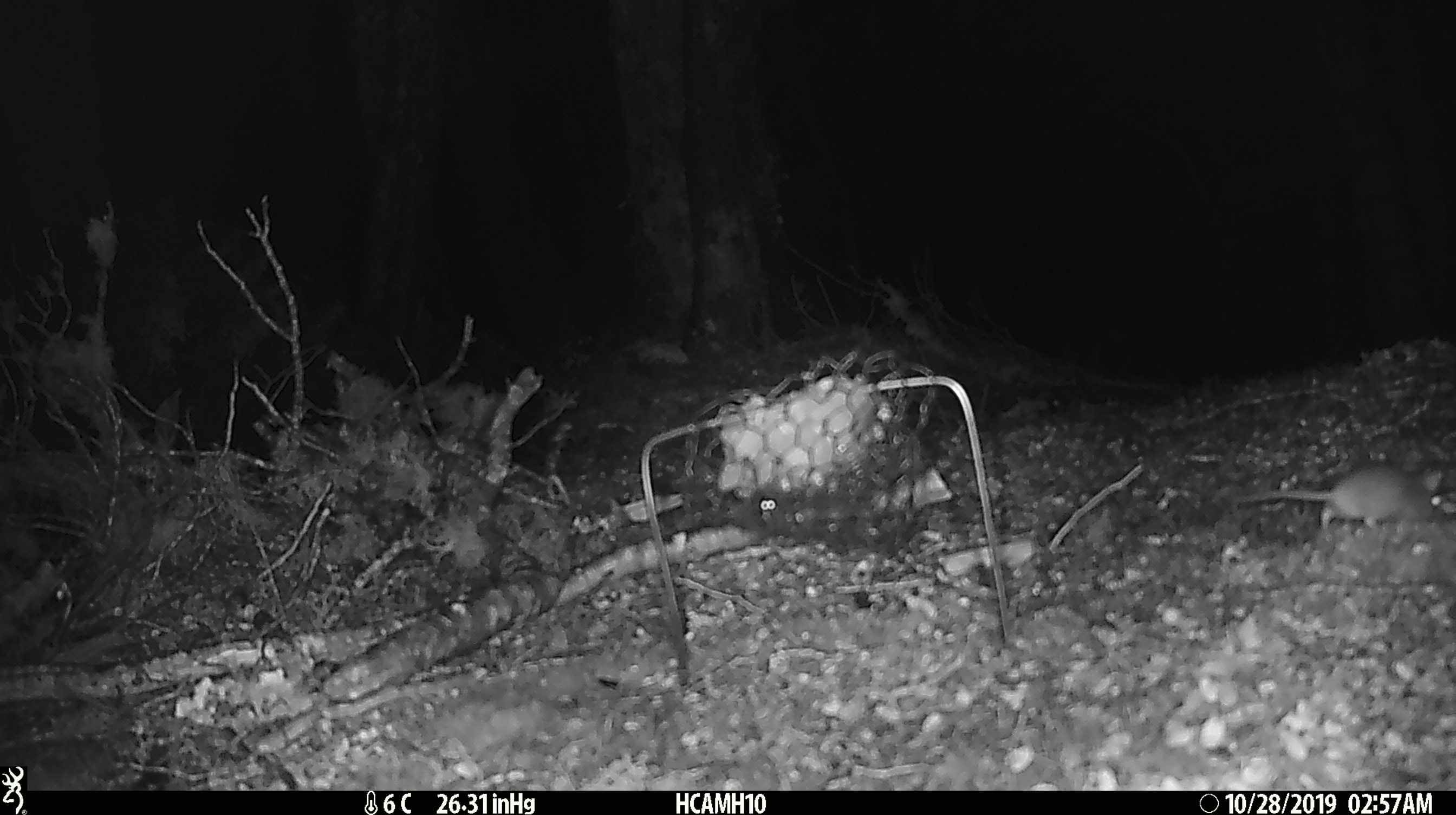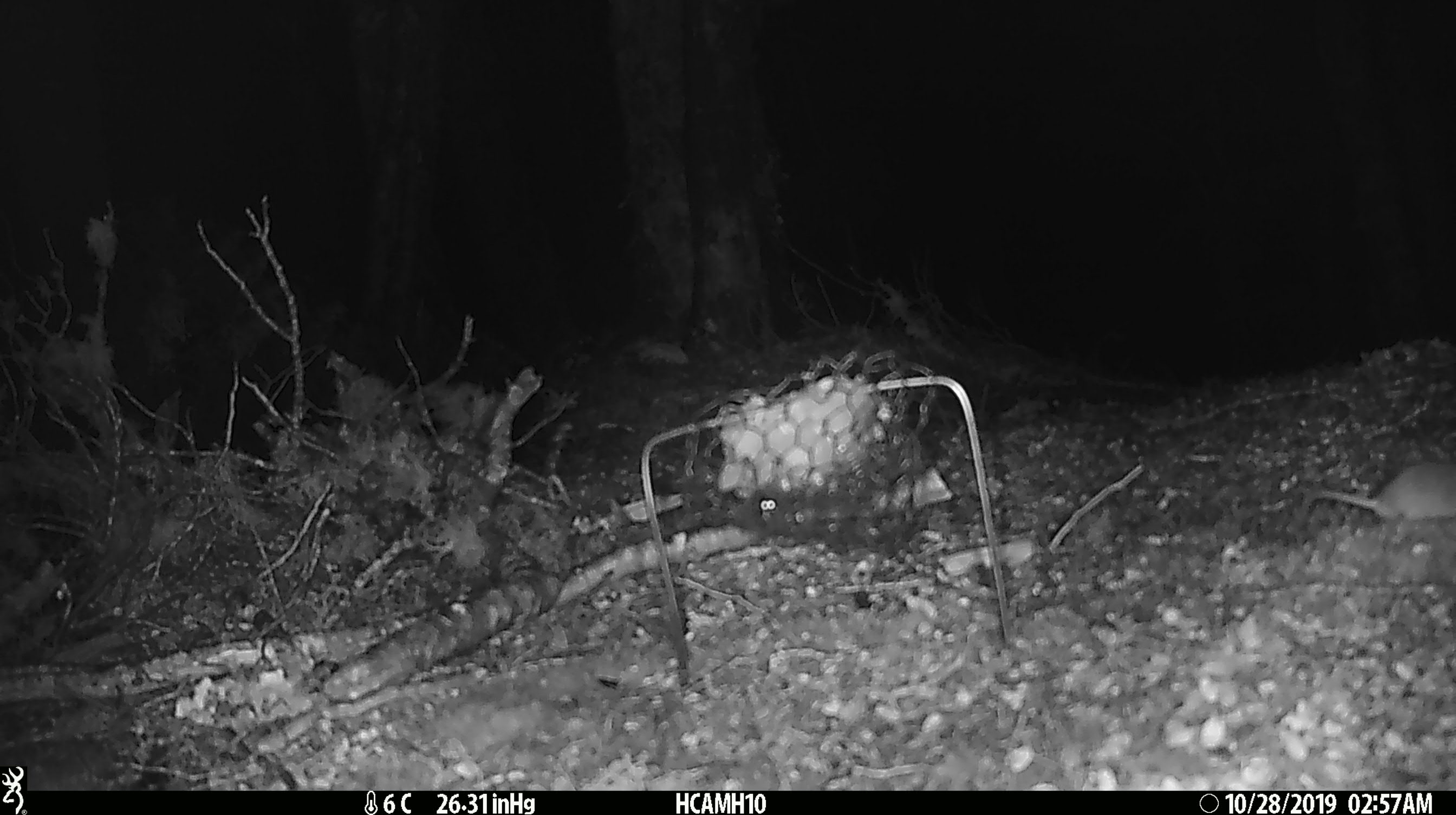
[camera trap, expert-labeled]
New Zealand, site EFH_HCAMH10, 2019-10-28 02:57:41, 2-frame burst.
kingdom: Animalia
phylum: Chordata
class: Mammalia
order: Rodentia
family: Muridae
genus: Mus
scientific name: Mus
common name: mouse